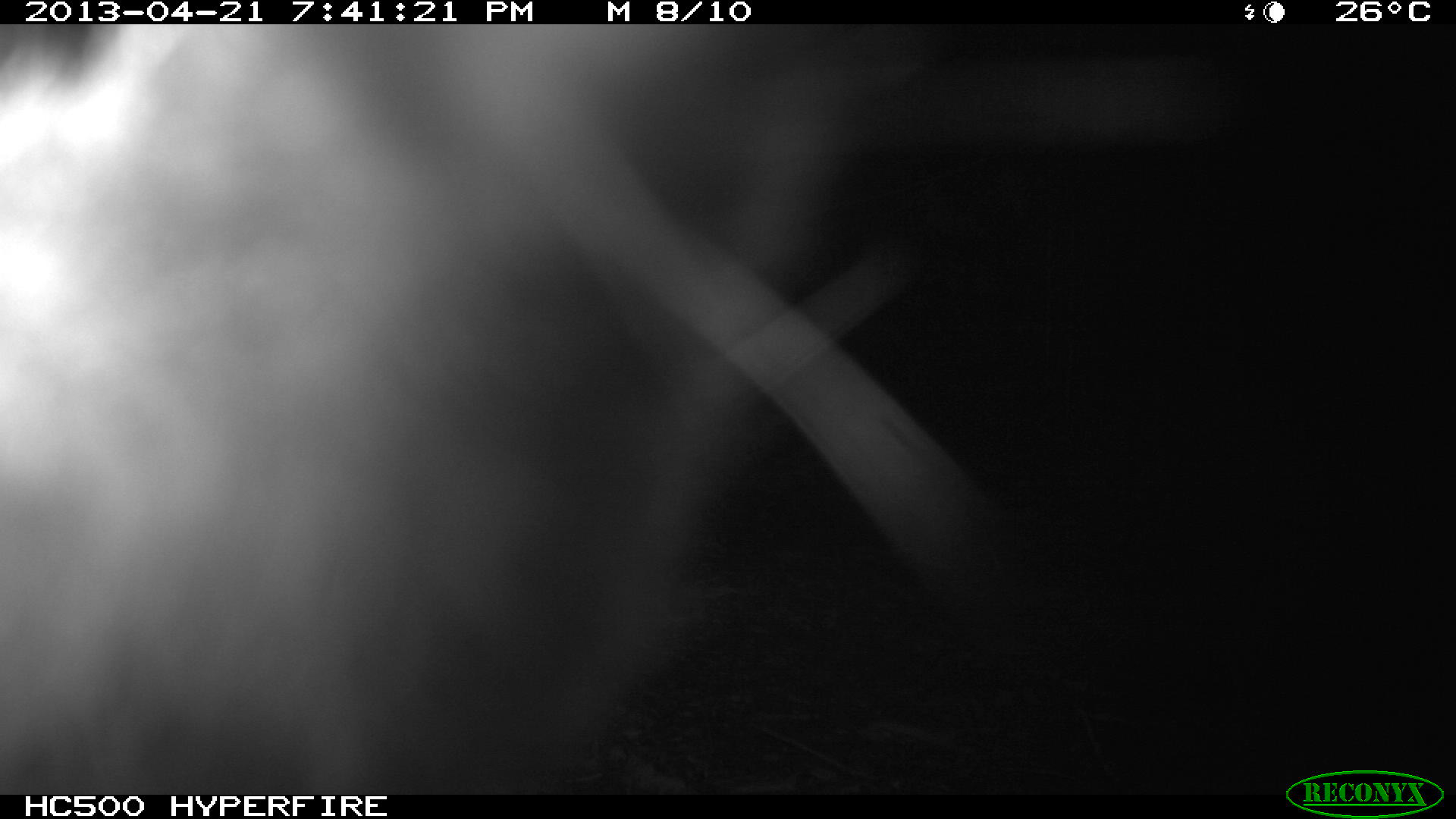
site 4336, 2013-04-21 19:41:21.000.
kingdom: Animalia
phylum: Chordata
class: Mammalia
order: Didelphimorphia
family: Didelphidae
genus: Didelphis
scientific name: Didelphis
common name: american opossums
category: didelphis sp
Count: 1.